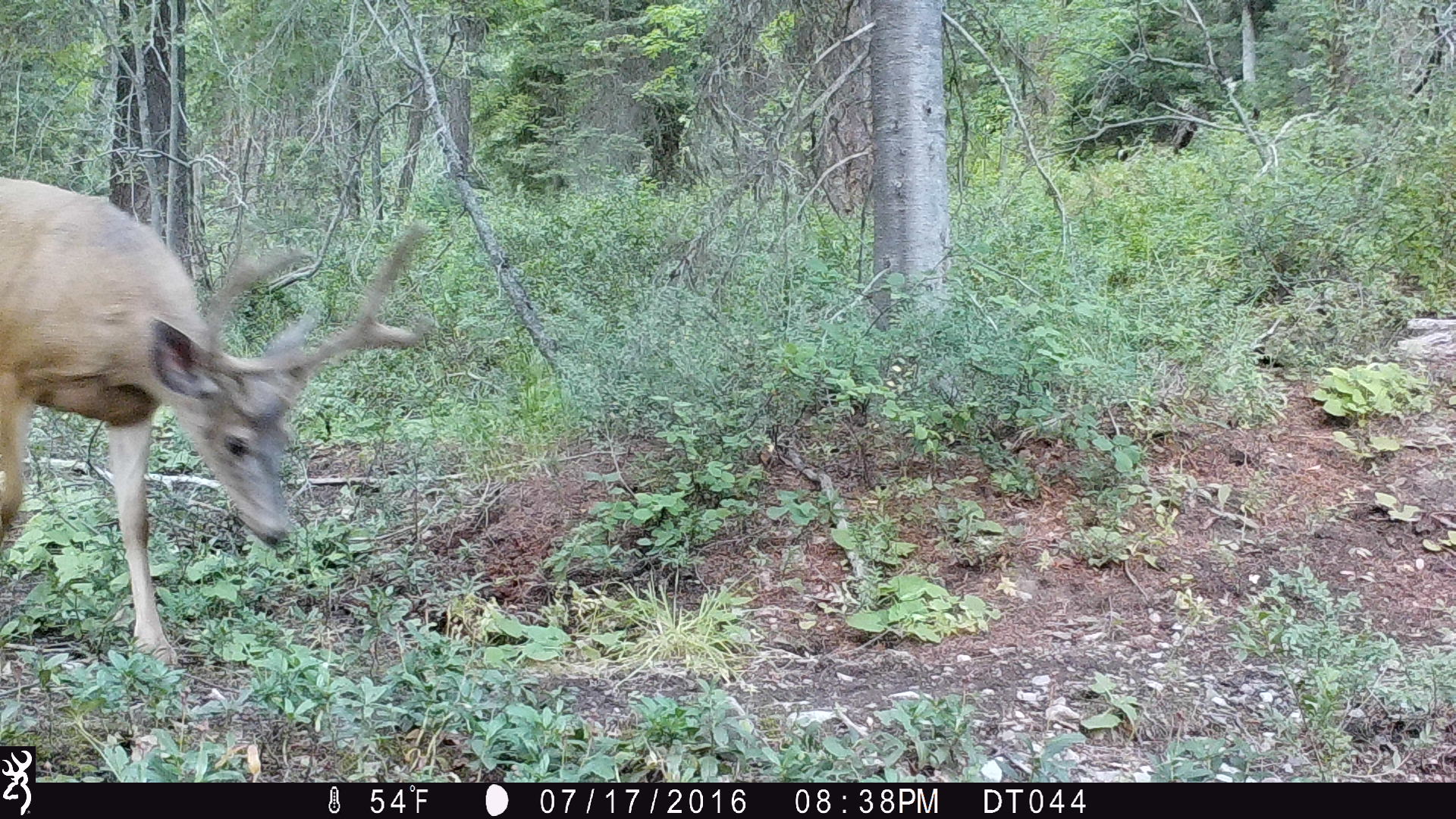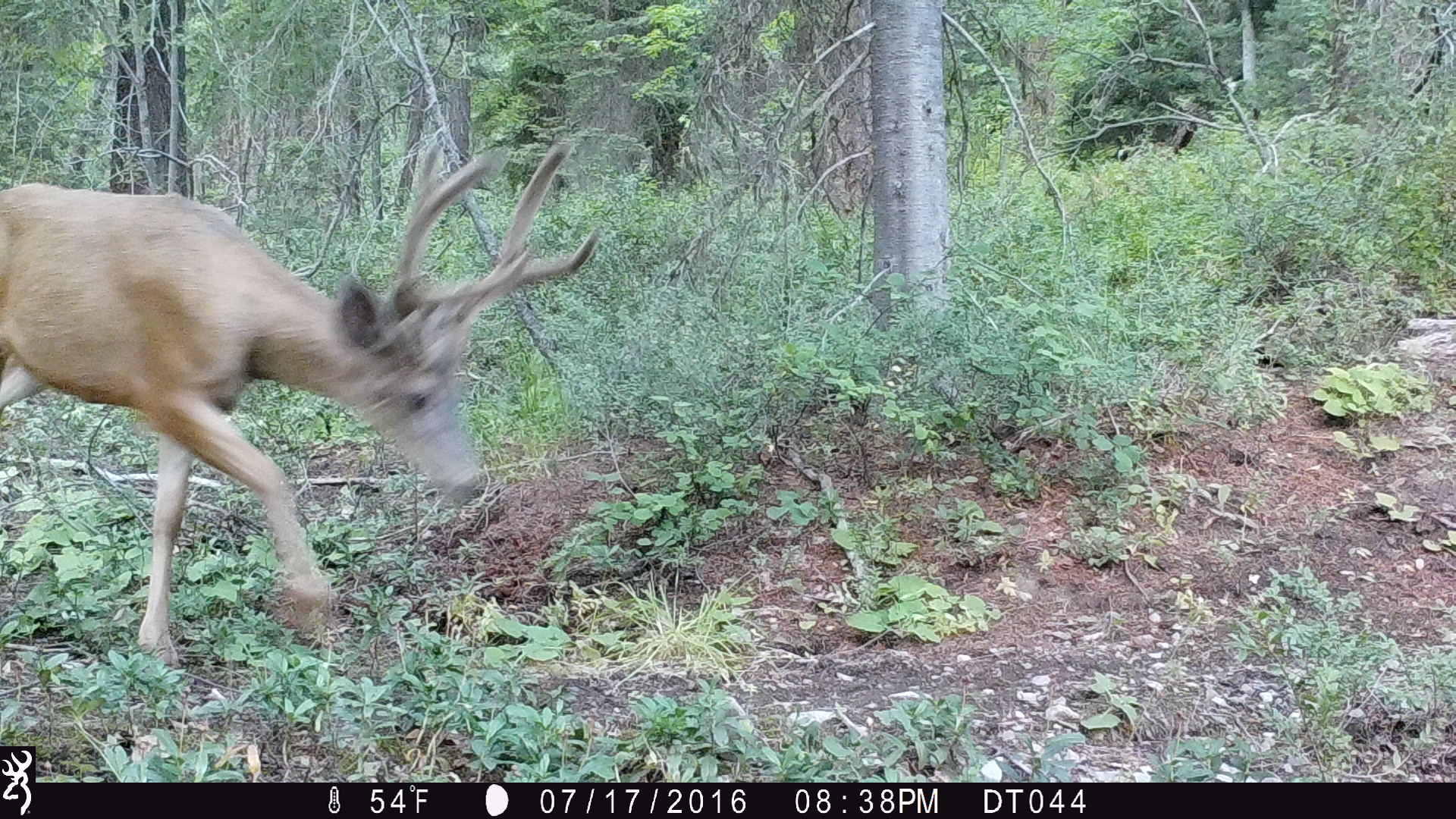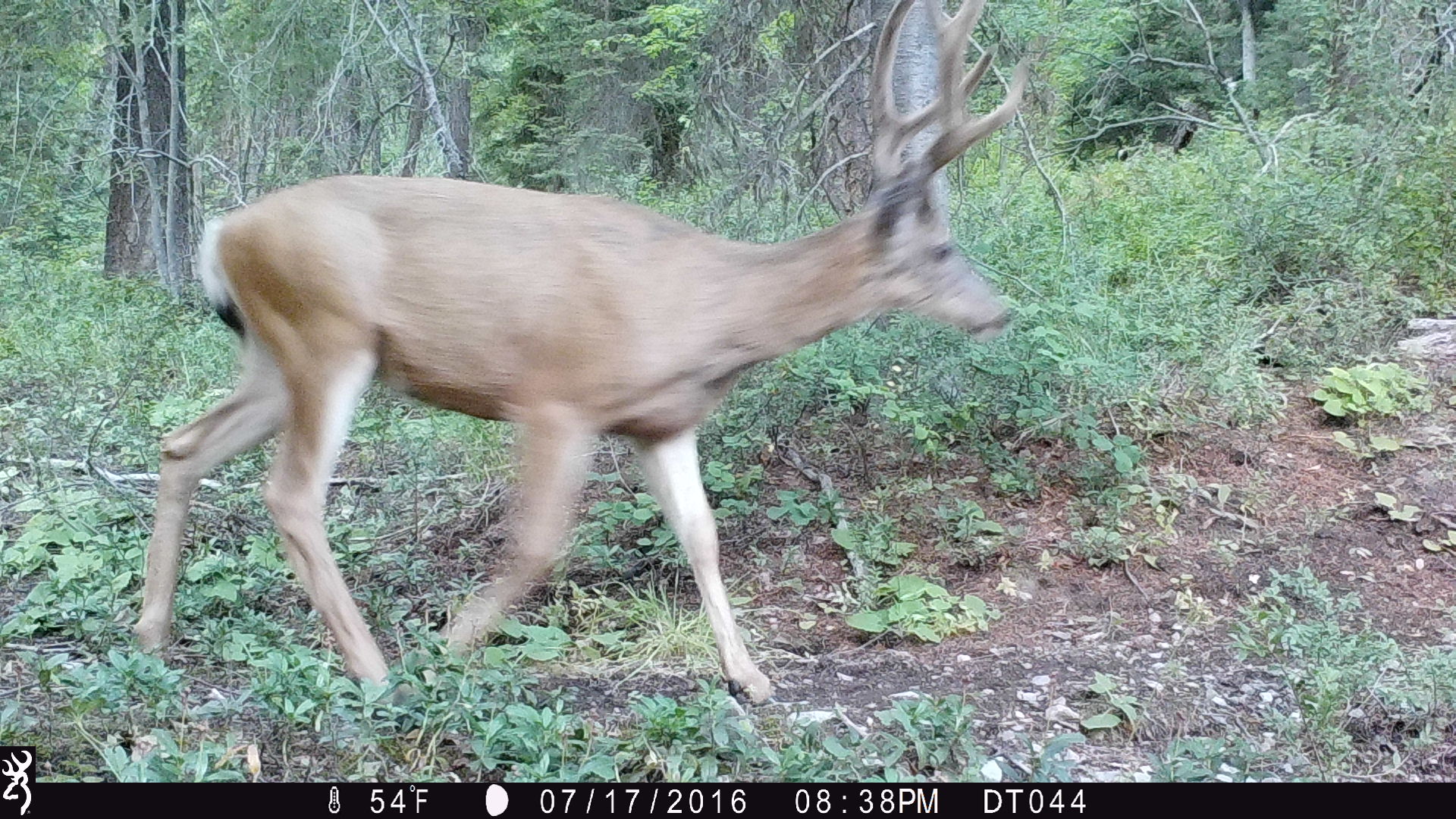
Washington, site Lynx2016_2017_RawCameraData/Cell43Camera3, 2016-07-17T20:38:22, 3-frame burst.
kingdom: Animalia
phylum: Chordata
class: Mammalia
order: Artiodactyla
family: Cervidae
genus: Odocoileus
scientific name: Odocoileus hemionus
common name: mule deer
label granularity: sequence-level